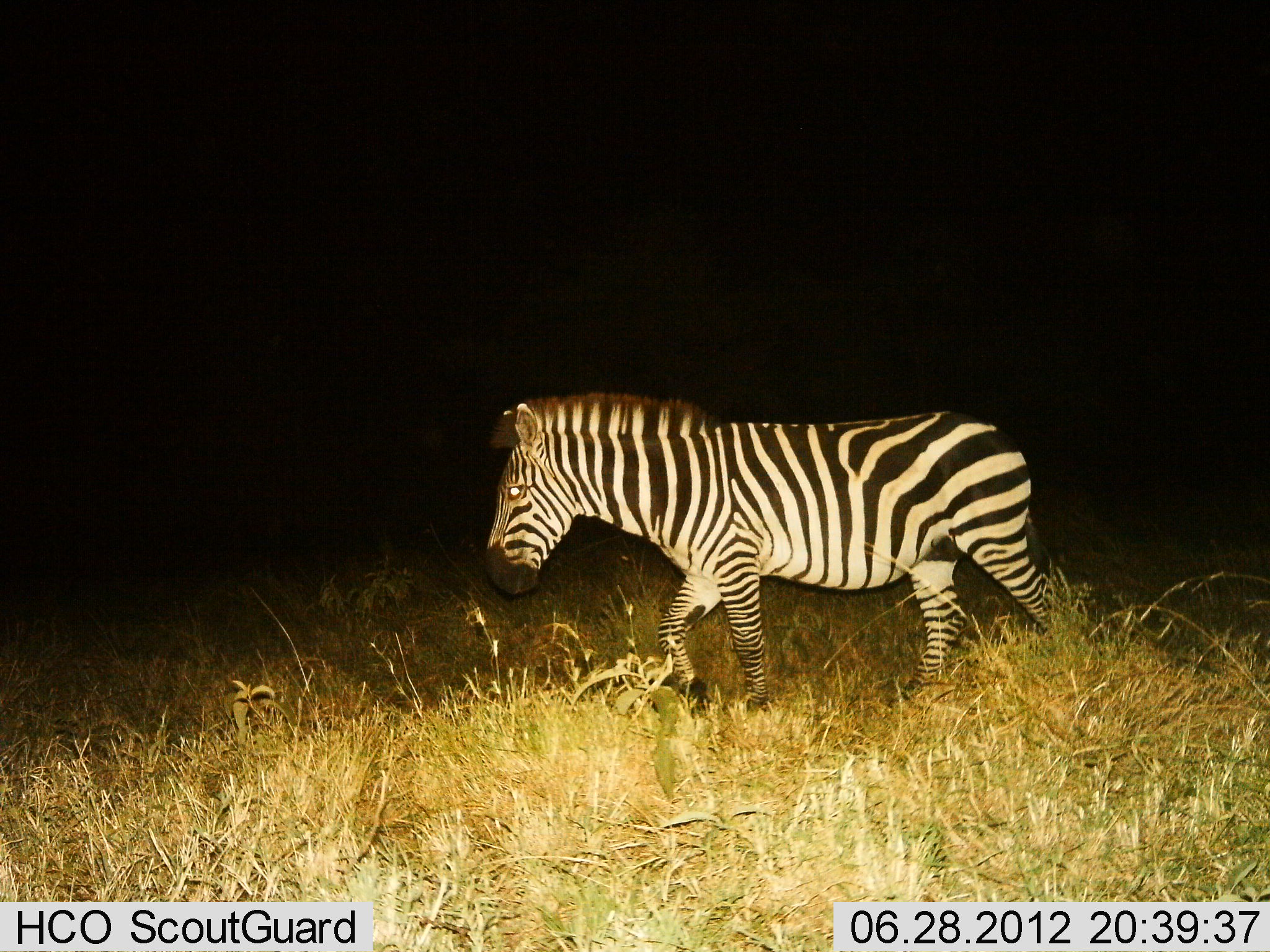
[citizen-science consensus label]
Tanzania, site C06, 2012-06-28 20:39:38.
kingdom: Animalia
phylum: Chordata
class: Mammalia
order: Perissodactyla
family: Equidae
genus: Equus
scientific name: Equus quagga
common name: plains zebra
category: zebra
Zebra (plains zebra) (Equus quagga), count 1. Behavior (volunteer vote fractions): standing 0%, resting 0%, moving 100%, interacting 0%. Young present (vote fraction): 0%. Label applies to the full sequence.